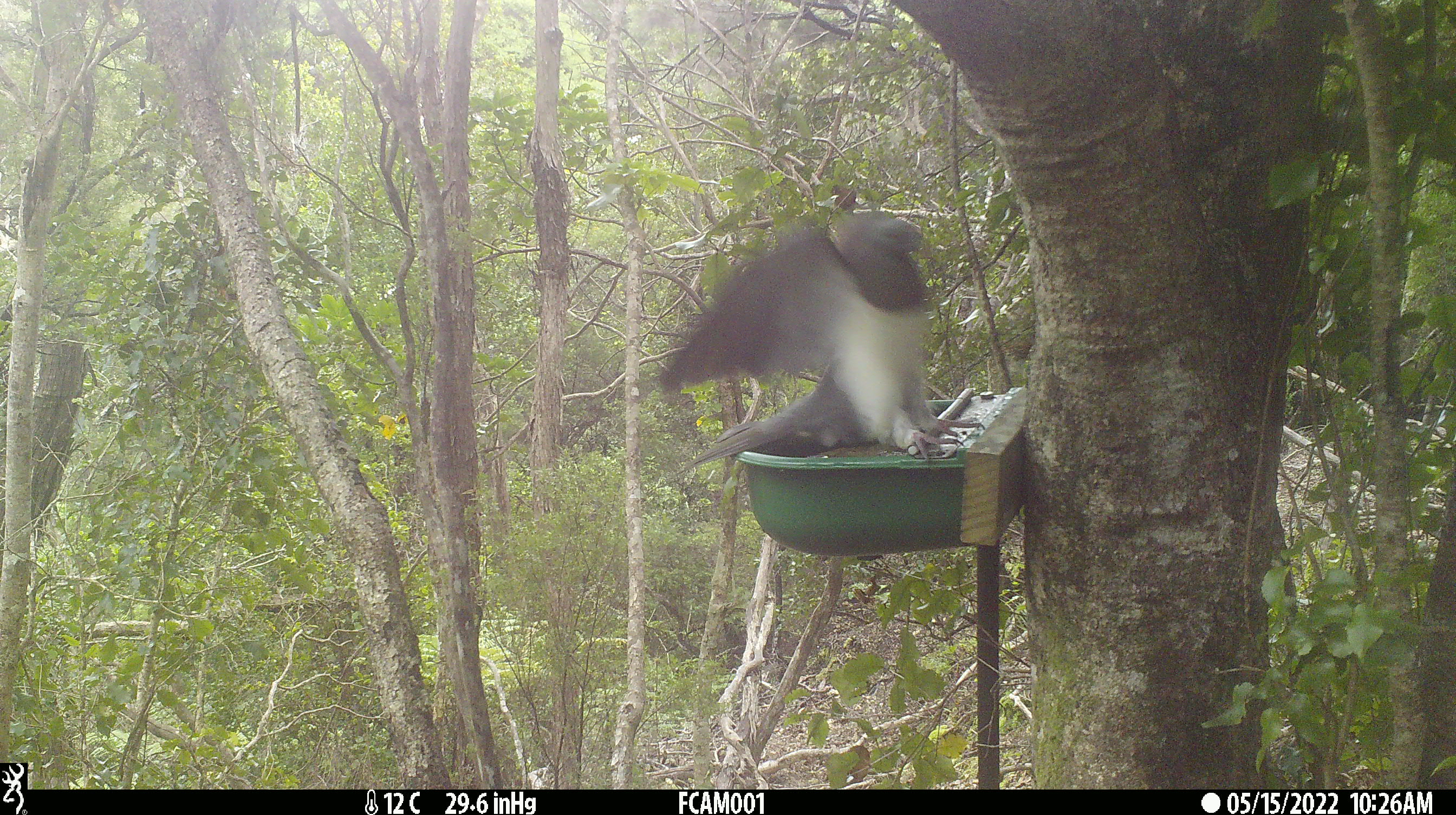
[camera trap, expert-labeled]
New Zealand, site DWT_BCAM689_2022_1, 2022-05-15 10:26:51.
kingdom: Animalia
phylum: Chordata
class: Aves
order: Columbiformes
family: Columbidae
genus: Hemiphaga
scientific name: Hemiphaga novaeseelandiae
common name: new zealand pigeon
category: kereru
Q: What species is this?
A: Kereru (new zealand pigeon) (Hemiphaga novaeseelandiae).